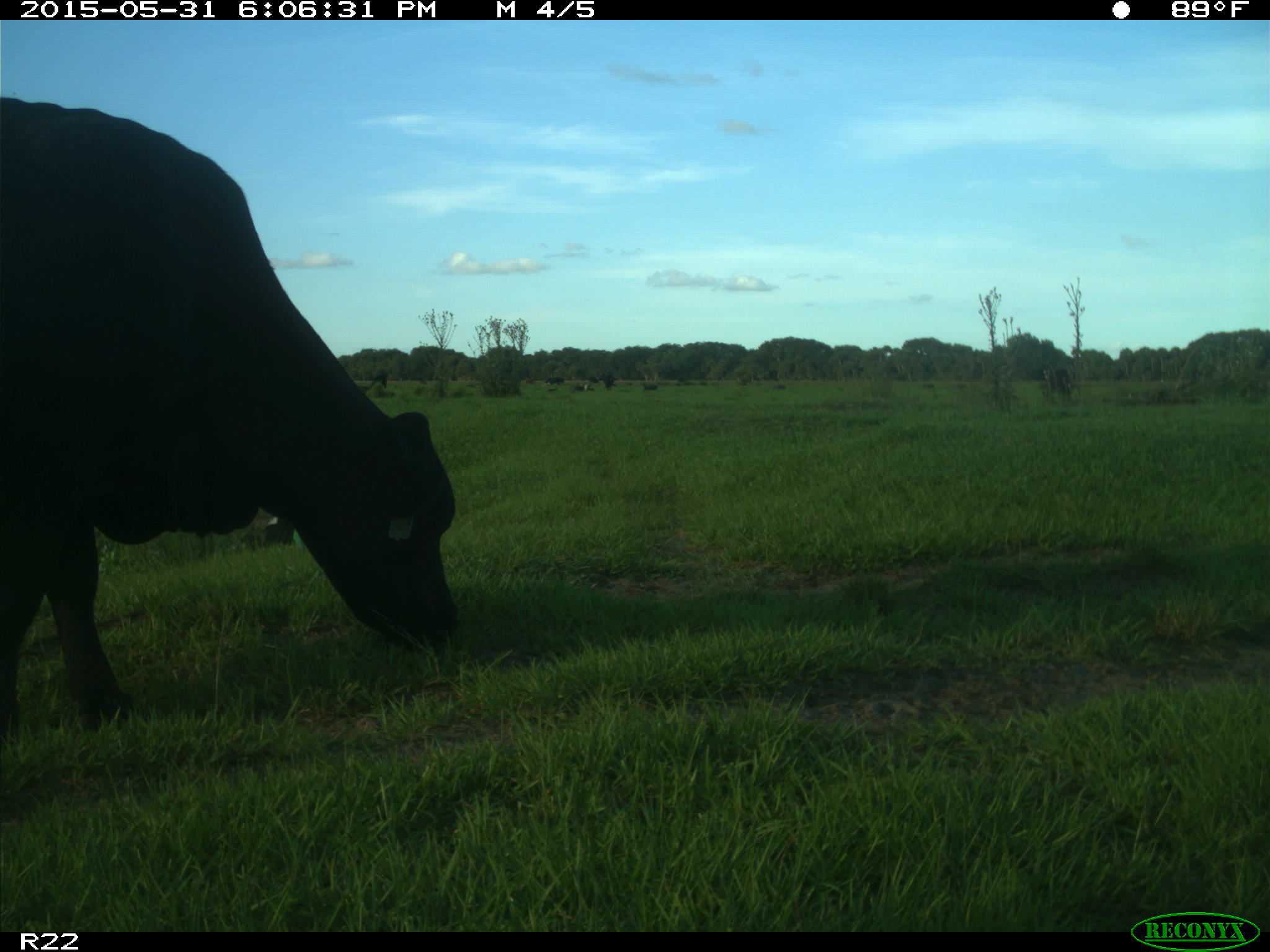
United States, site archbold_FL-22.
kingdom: Animalia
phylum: Chordata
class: Mammalia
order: Artiodactyla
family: Bovidae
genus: Bos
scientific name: Bos taurus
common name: domestic cow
Bos taurus (domestic cow).